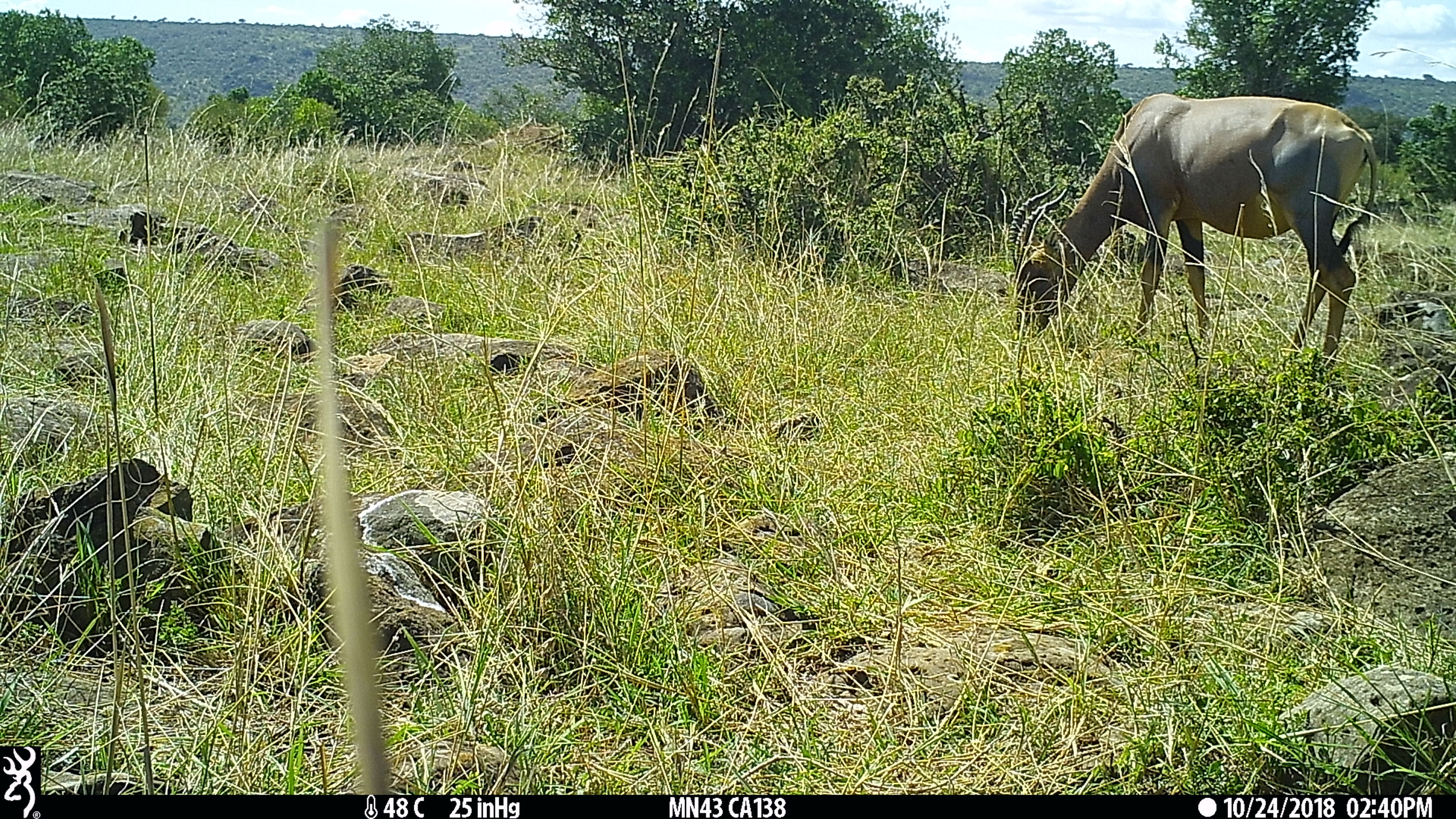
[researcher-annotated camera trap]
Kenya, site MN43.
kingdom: Animalia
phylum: Chordata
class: Mammalia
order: Artiodactyla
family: Bovidae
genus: Damaliscus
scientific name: Damaliscus lunatus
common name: topi